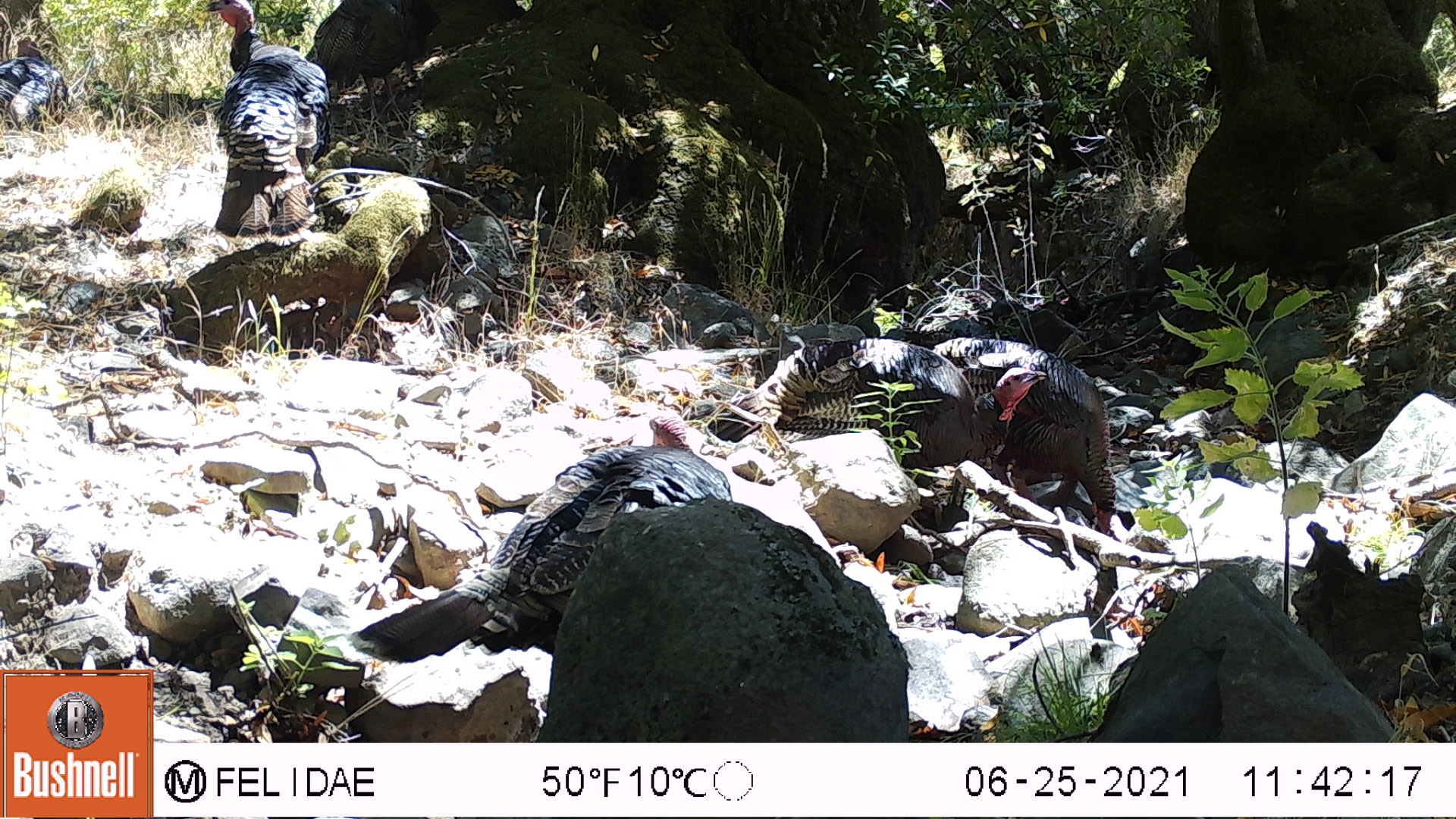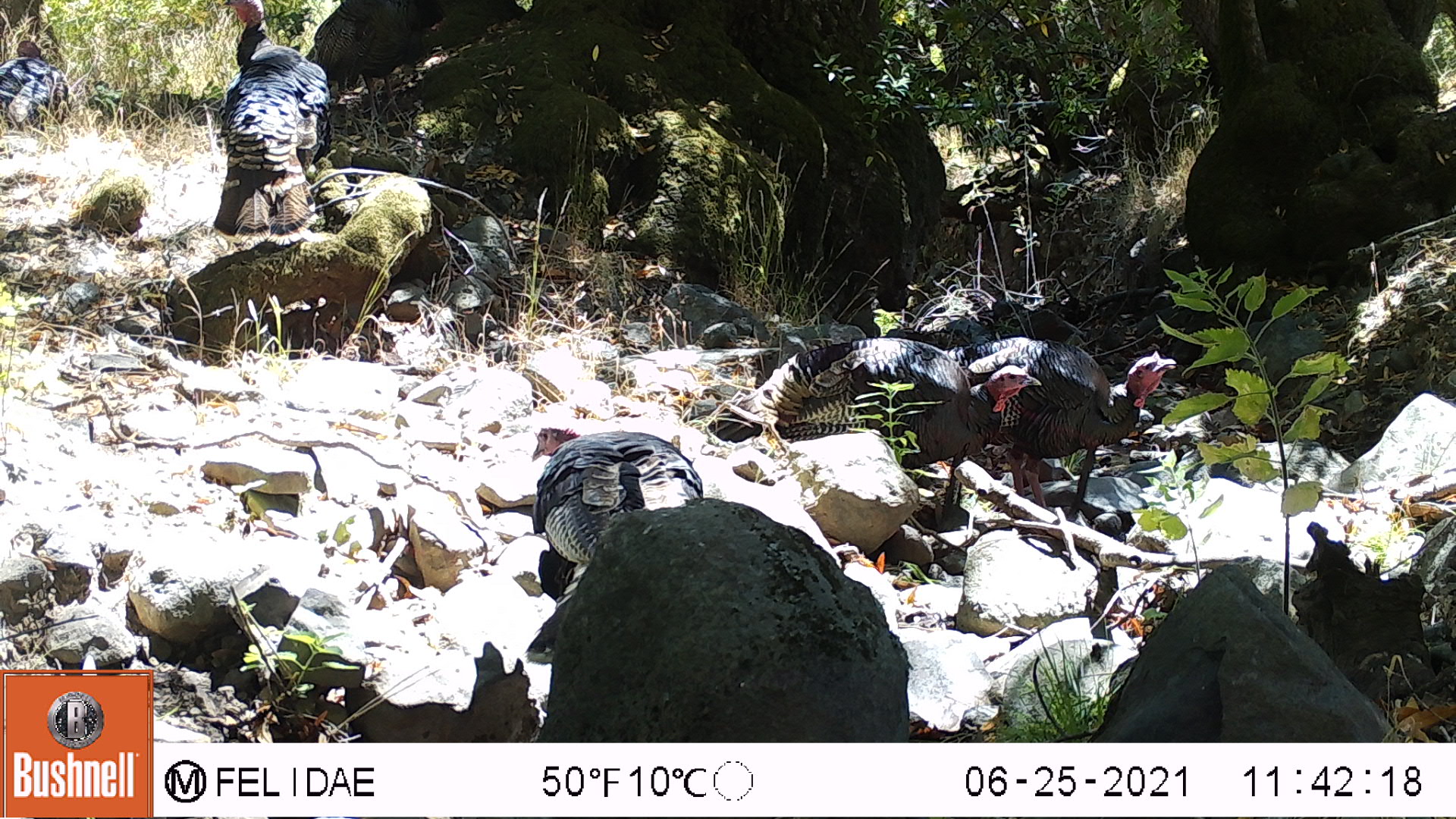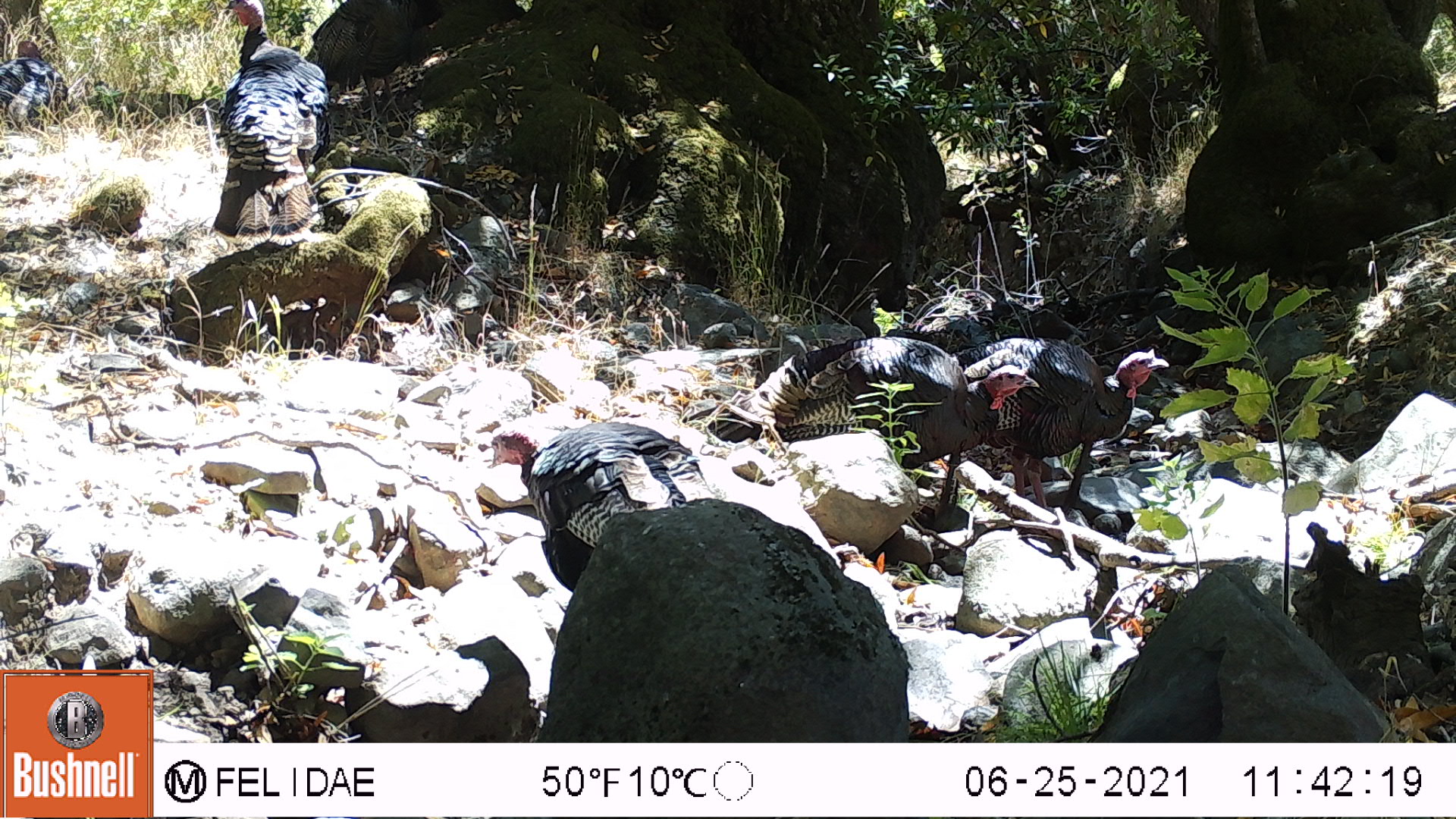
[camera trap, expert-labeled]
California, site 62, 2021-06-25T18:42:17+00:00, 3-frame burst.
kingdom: Animalia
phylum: Chordata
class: Aves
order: Galliformes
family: Phasianidae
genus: Meleagris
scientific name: Meleagris gallopavo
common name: turkey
Turkey (Meleagris gallopavo).